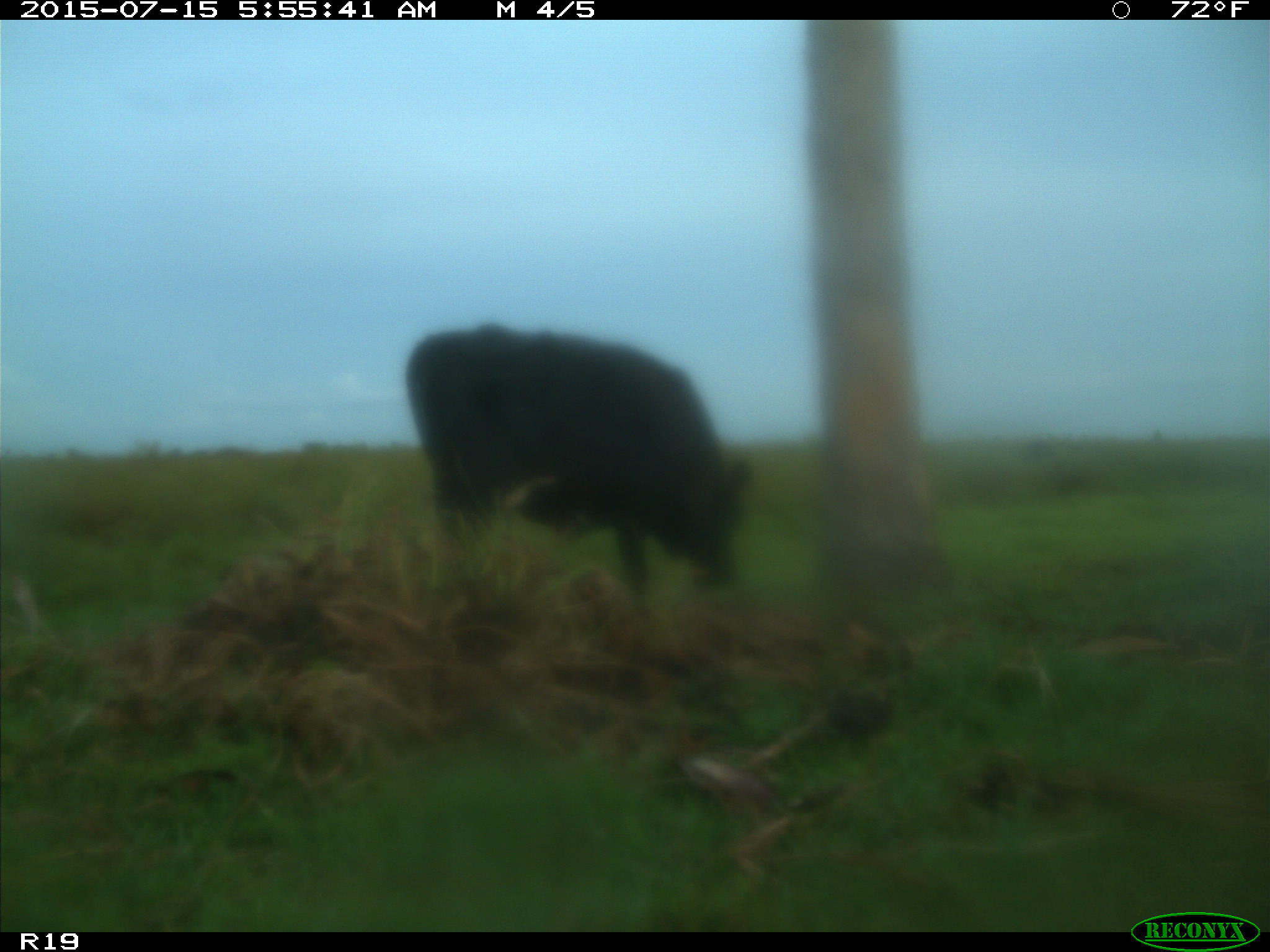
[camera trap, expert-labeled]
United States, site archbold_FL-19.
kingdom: Animalia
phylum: Chordata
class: Mammalia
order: Artiodactyla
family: Bovidae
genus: Bos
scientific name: Bos taurus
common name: domestic cow